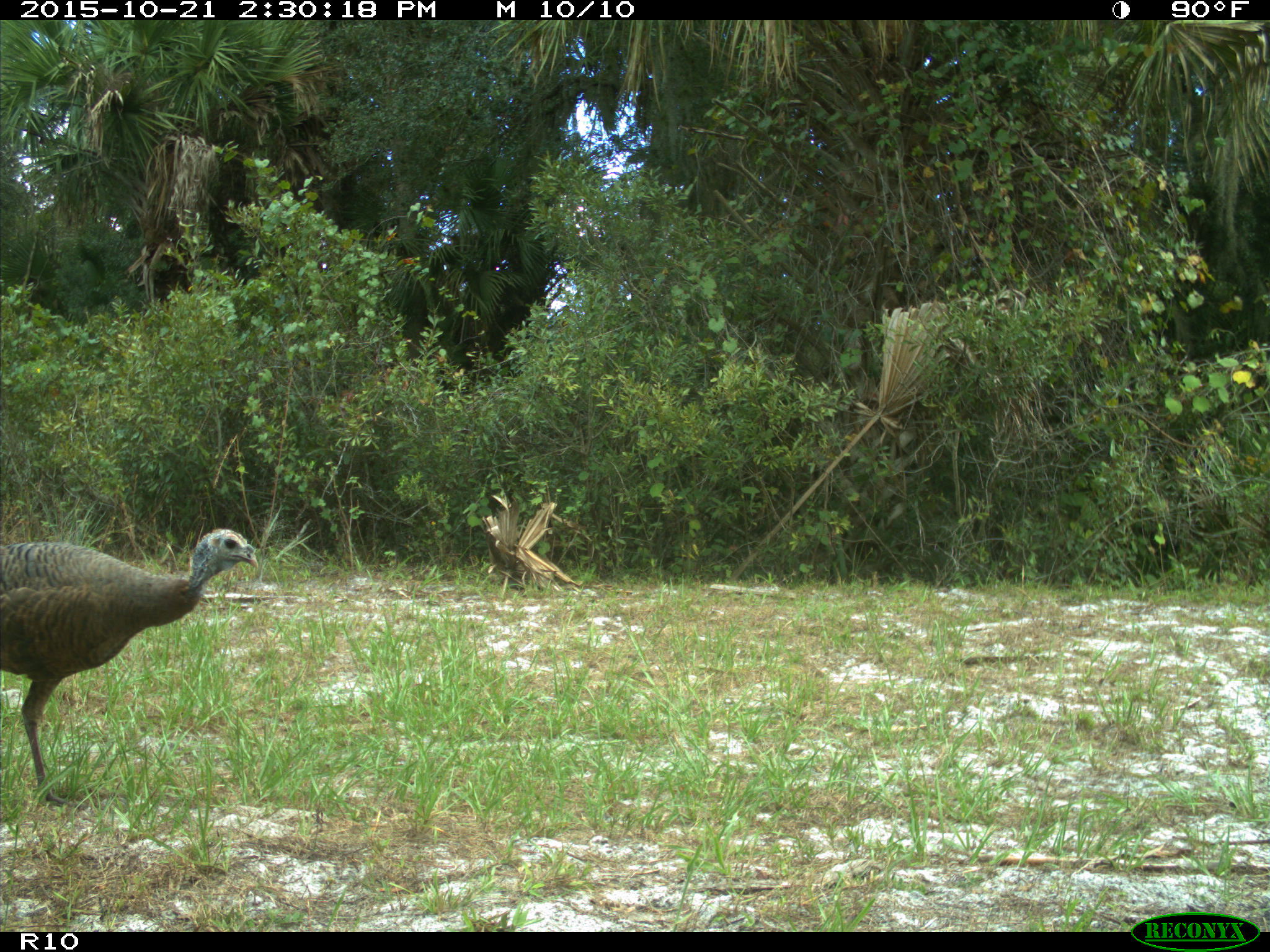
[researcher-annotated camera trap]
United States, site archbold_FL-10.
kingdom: Animalia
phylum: Chordata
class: Aves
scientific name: Aves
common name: birds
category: unidentified bird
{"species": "unidentified bird (birds) (Aves)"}